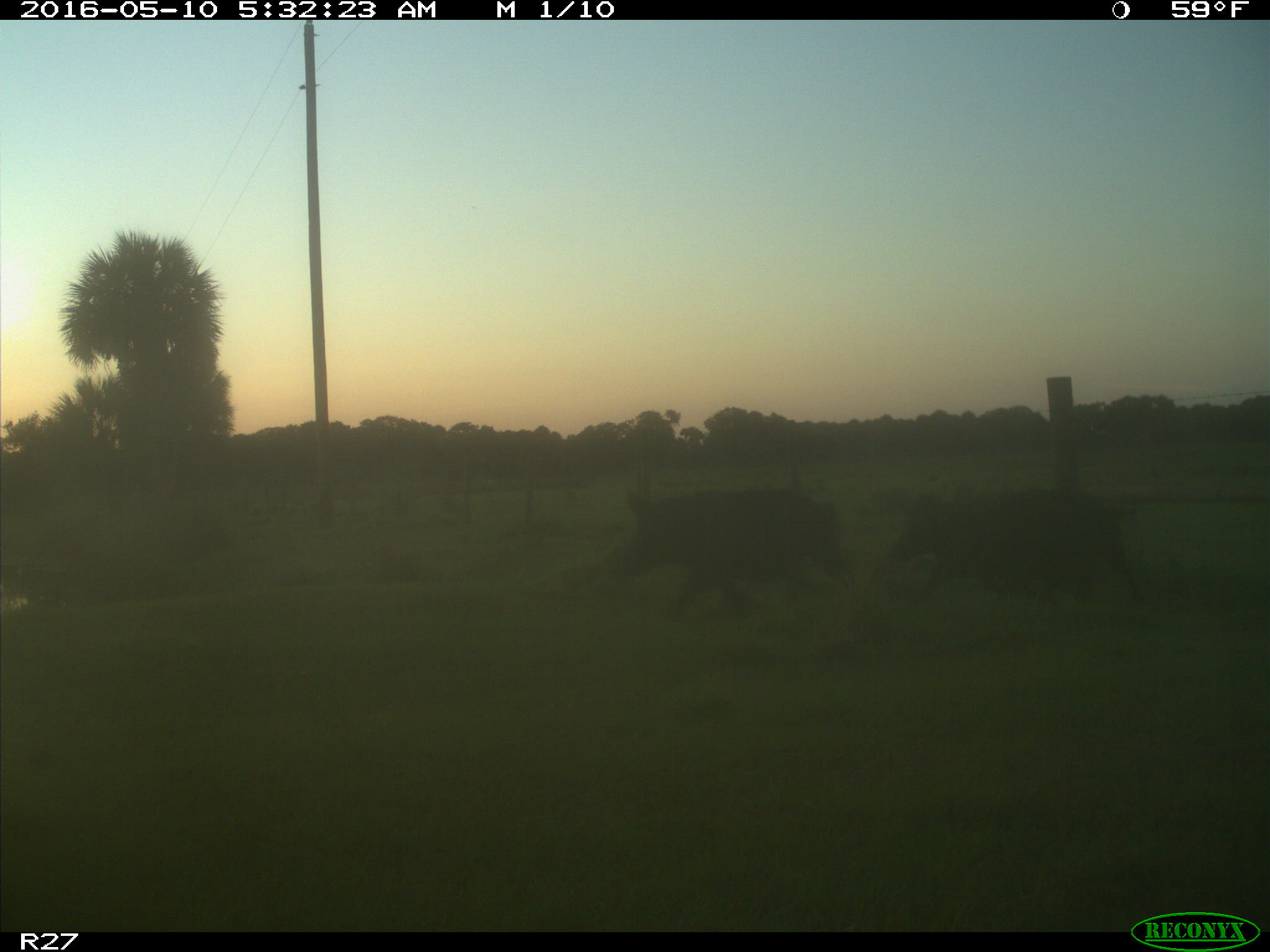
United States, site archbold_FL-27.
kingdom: Animalia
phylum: Chordata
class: Mammalia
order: Artiodactyla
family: Suidae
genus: Sus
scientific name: Sus scrofa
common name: wild boar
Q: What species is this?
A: Sus scrofa (wild boar).